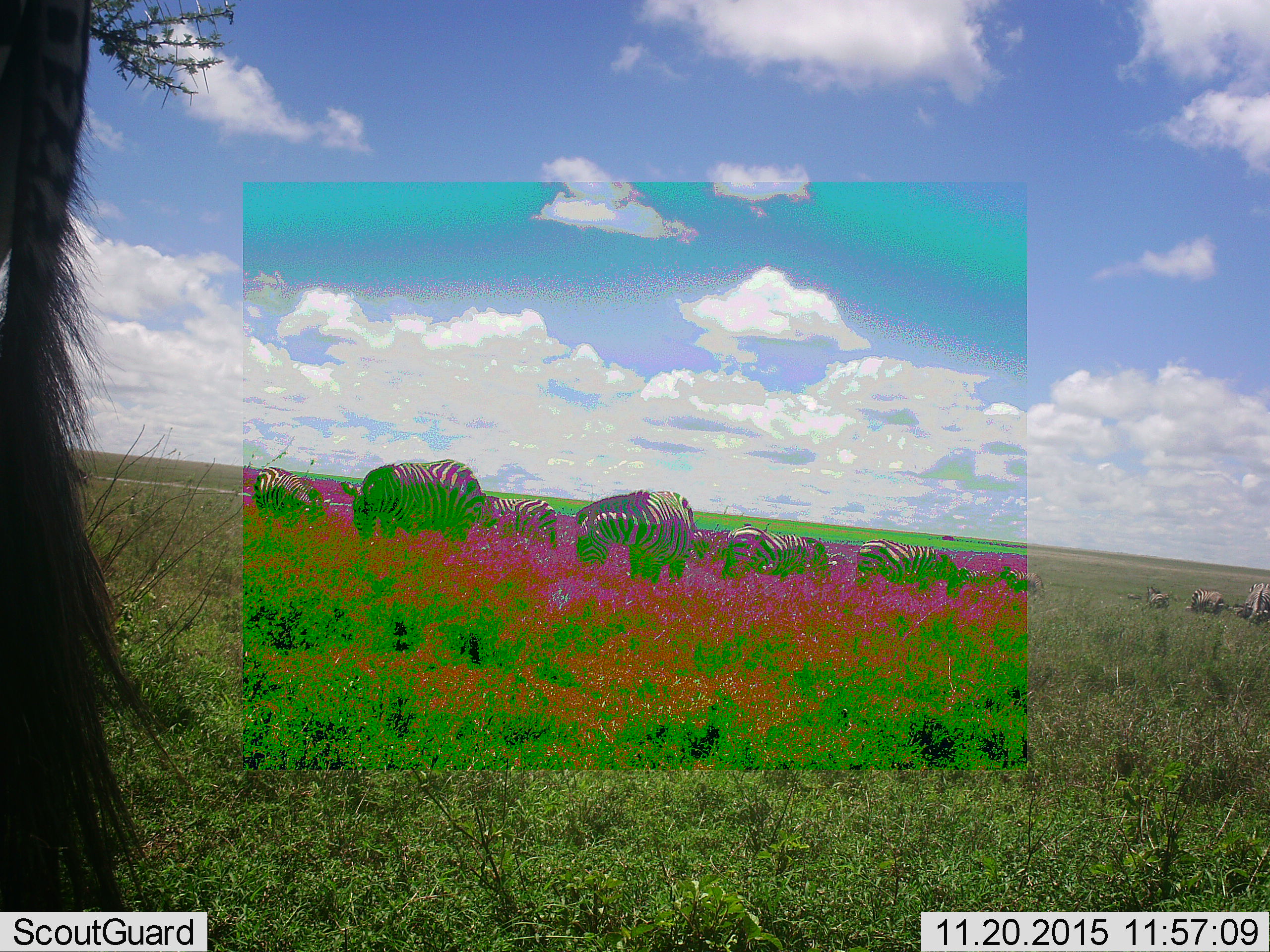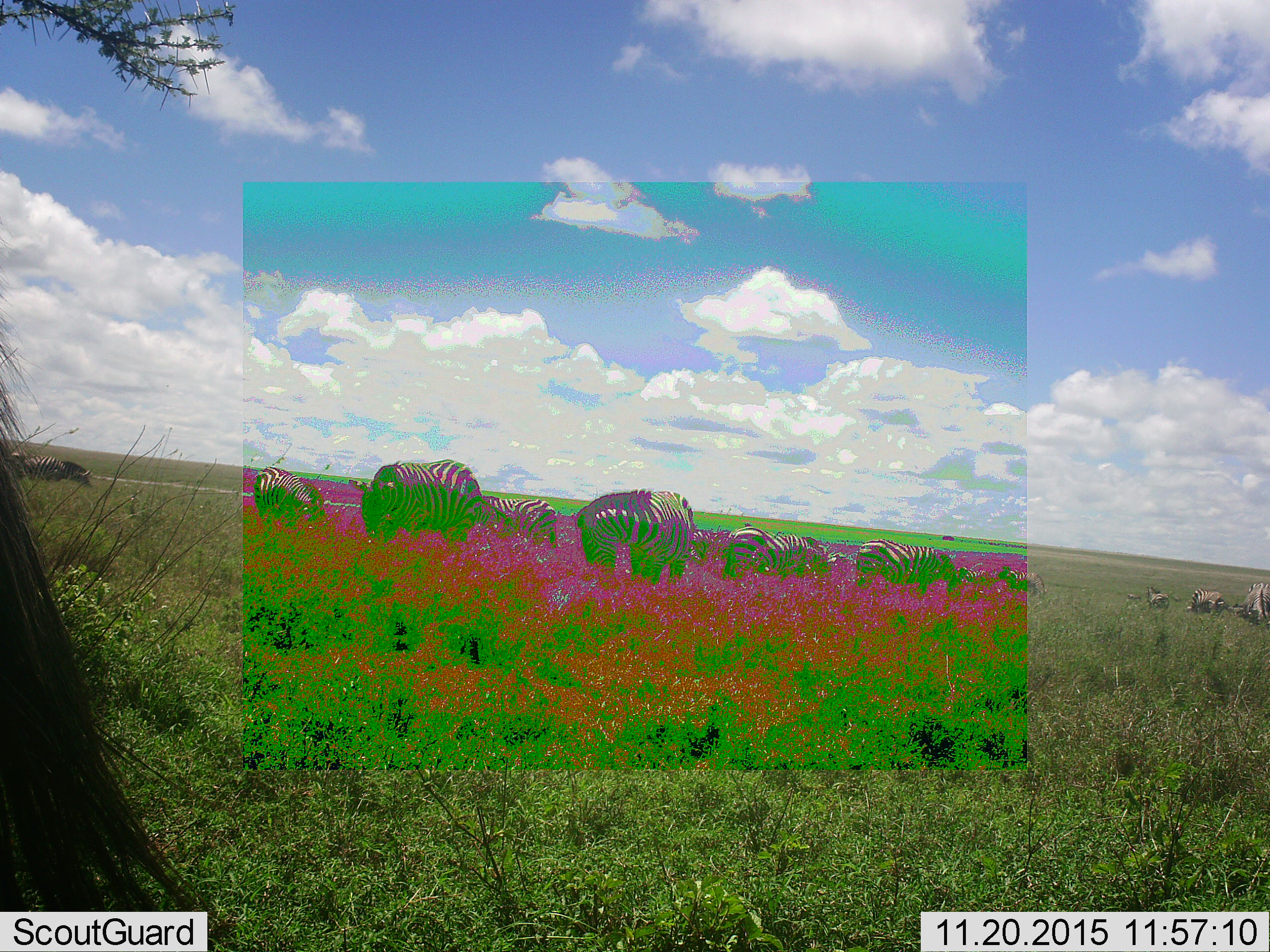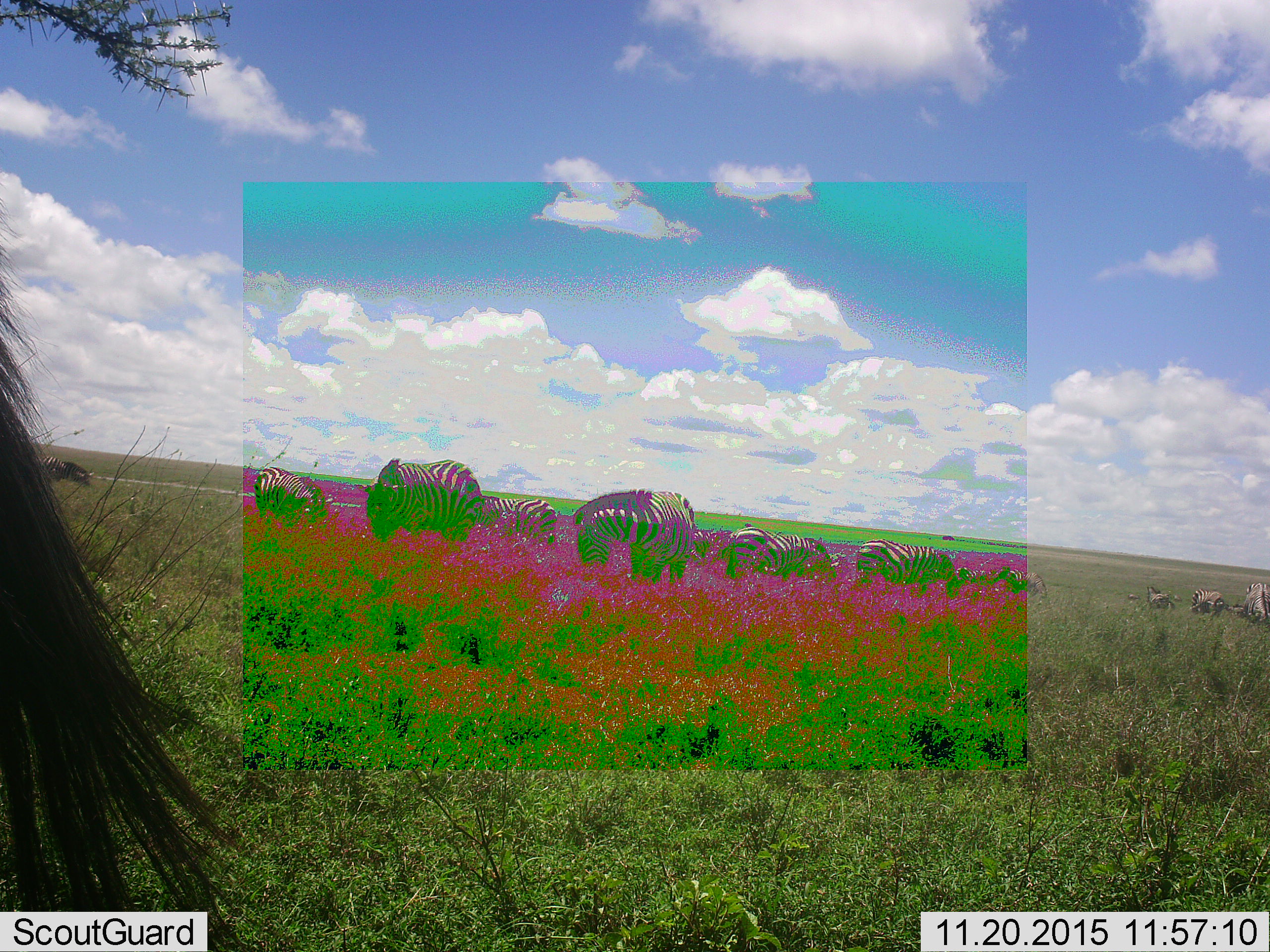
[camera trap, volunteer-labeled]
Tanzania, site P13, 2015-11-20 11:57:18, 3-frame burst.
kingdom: Animalia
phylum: Chordata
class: Mammalia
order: Perissodactyla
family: Equidae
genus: Equus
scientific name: Equus quagga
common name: plains zebra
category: zebra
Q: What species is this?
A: Zebra (plains zebra) (Equus quagga).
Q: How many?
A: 11-50.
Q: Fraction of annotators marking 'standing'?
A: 62%.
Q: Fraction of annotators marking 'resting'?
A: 0%.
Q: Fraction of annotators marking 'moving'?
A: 25%.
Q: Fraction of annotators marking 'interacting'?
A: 12%.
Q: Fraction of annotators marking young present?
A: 0%.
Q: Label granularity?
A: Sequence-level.